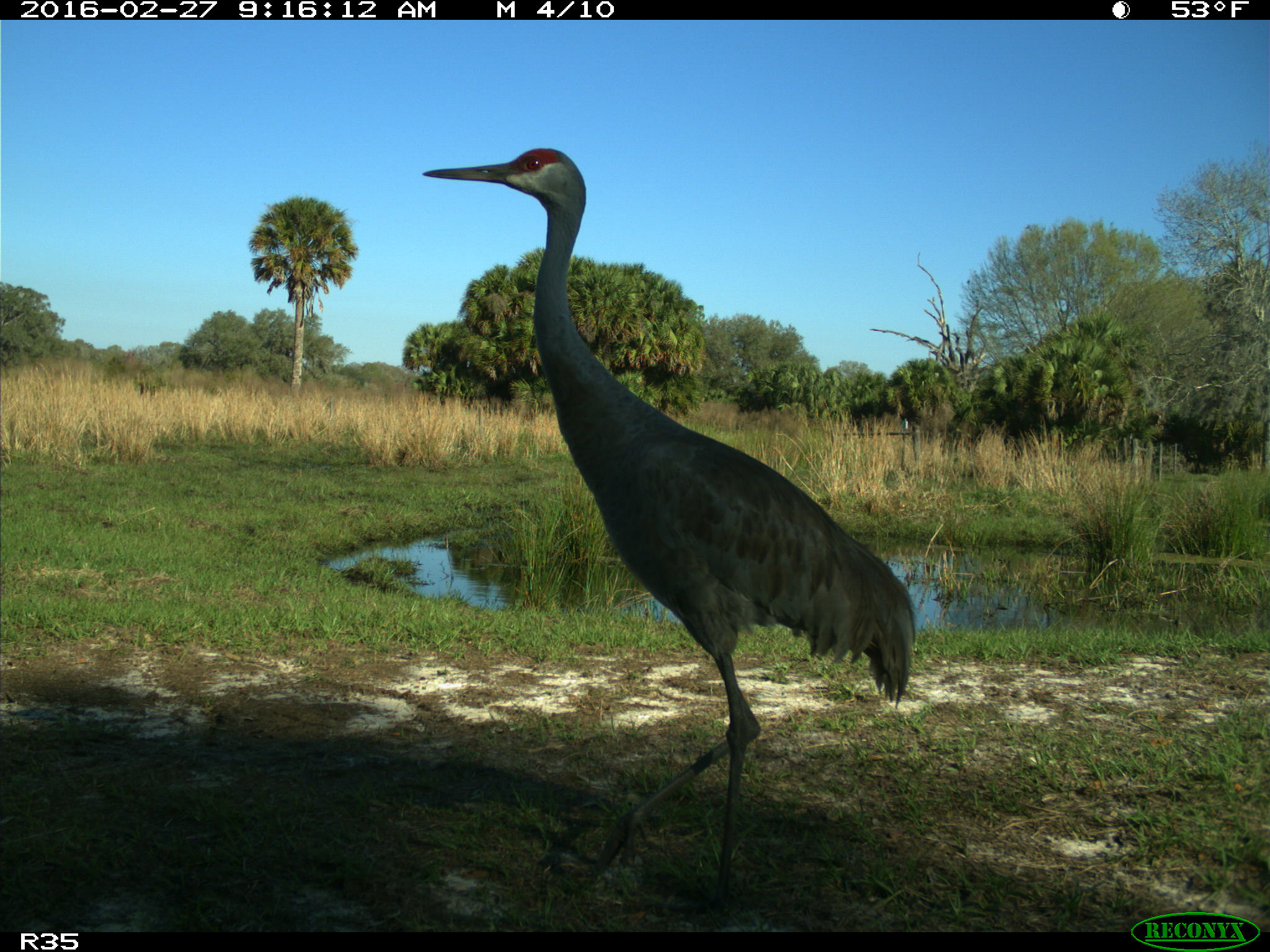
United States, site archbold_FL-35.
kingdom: Animalia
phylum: Chordata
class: Aves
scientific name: Aves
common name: birds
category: unidentified bird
Unidentified bird (birds) (Aves).